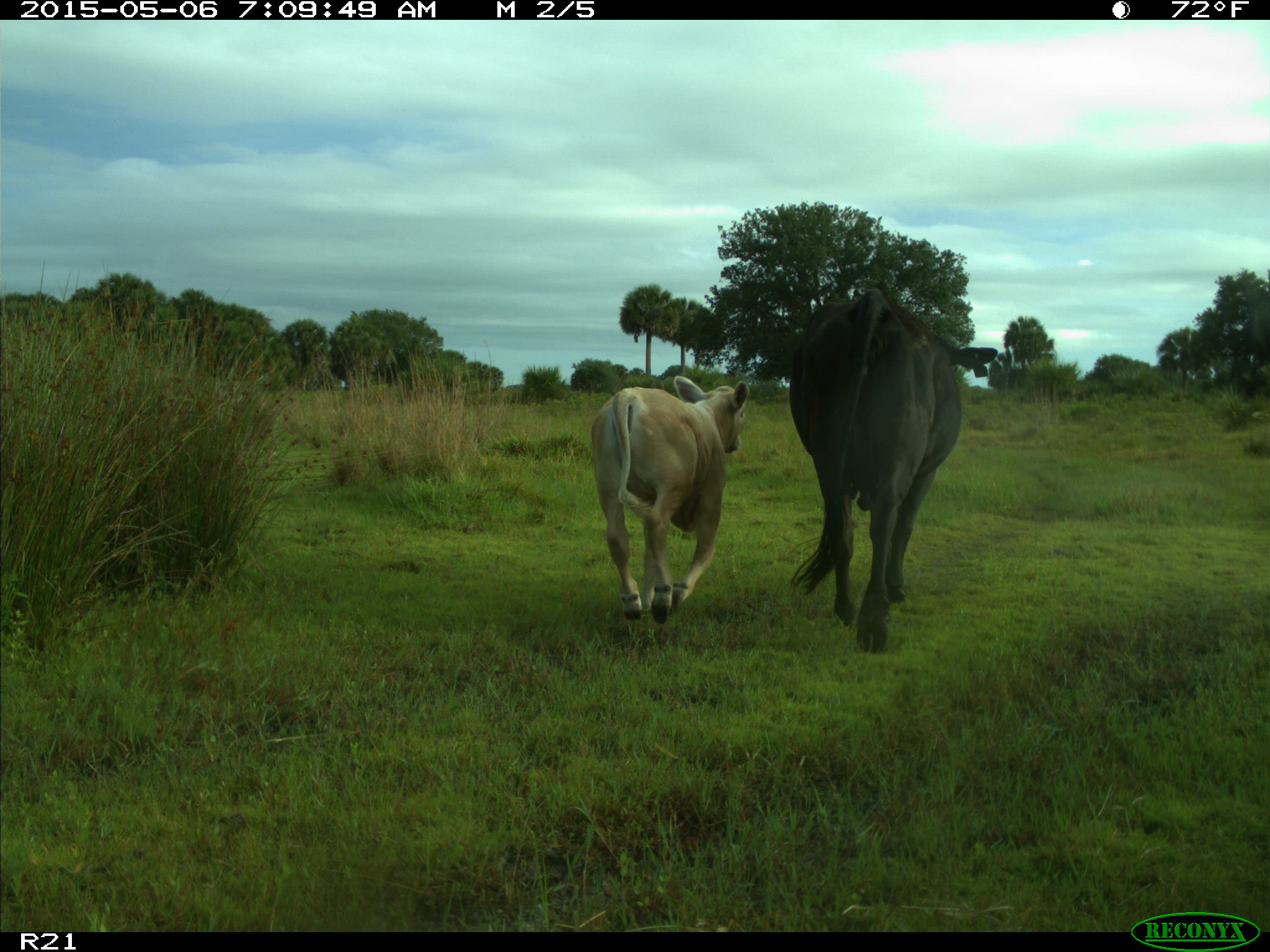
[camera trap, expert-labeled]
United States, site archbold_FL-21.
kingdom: Animalia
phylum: Chordata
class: Mammalia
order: Artiodactyla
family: Bovidae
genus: Bos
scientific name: Bos taurus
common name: domestic cow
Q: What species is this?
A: Bos taurus (domestic cow).